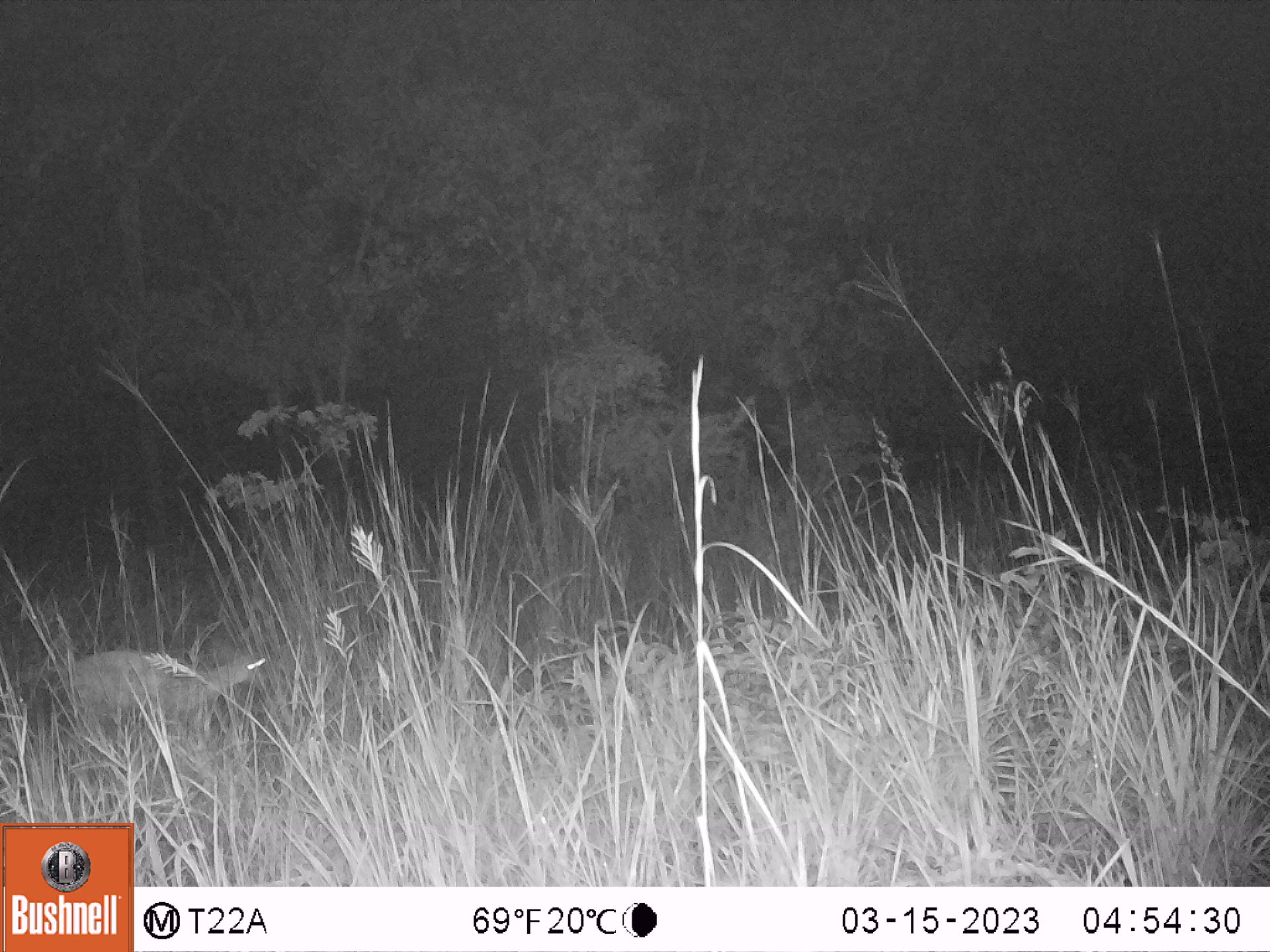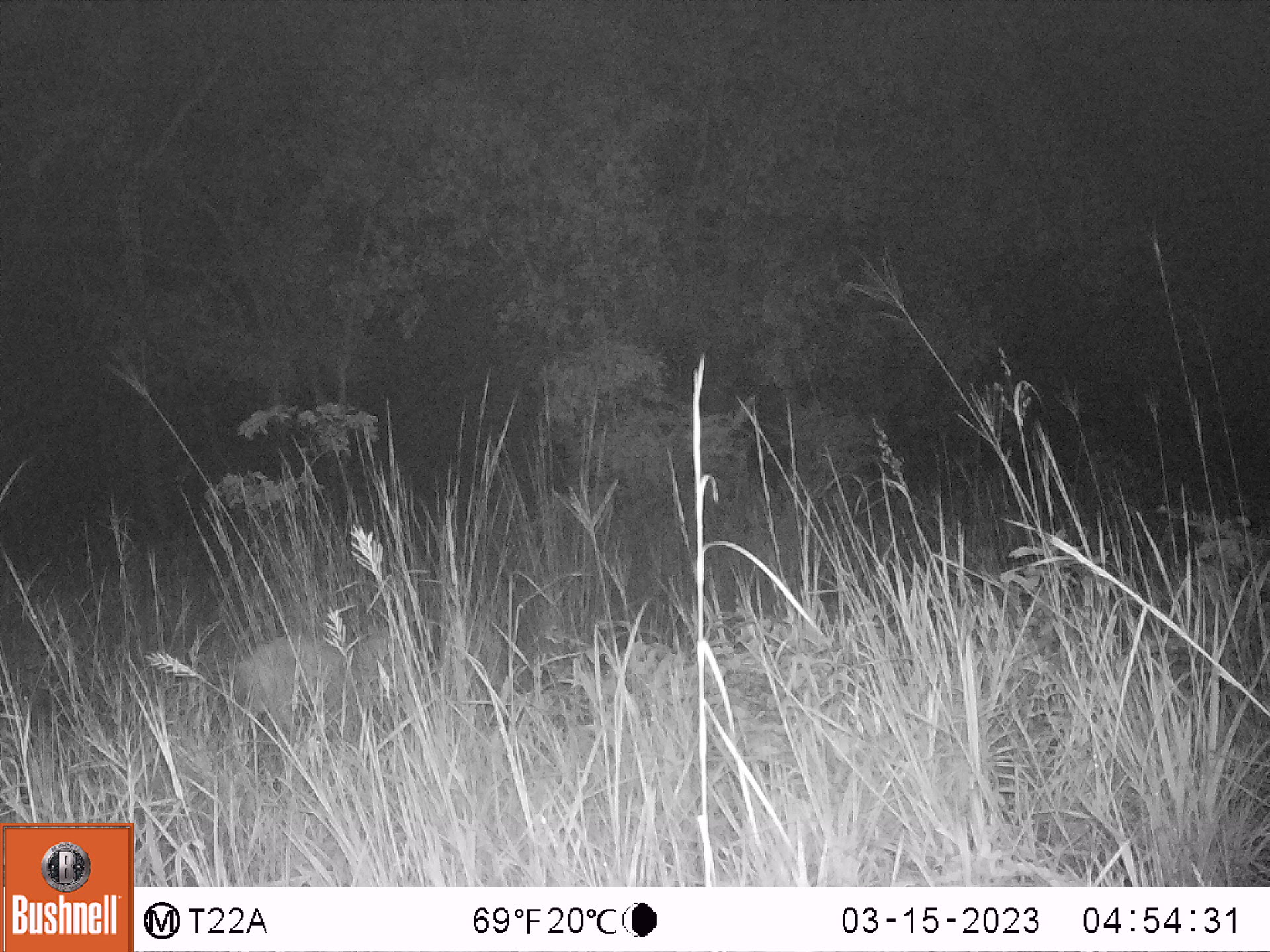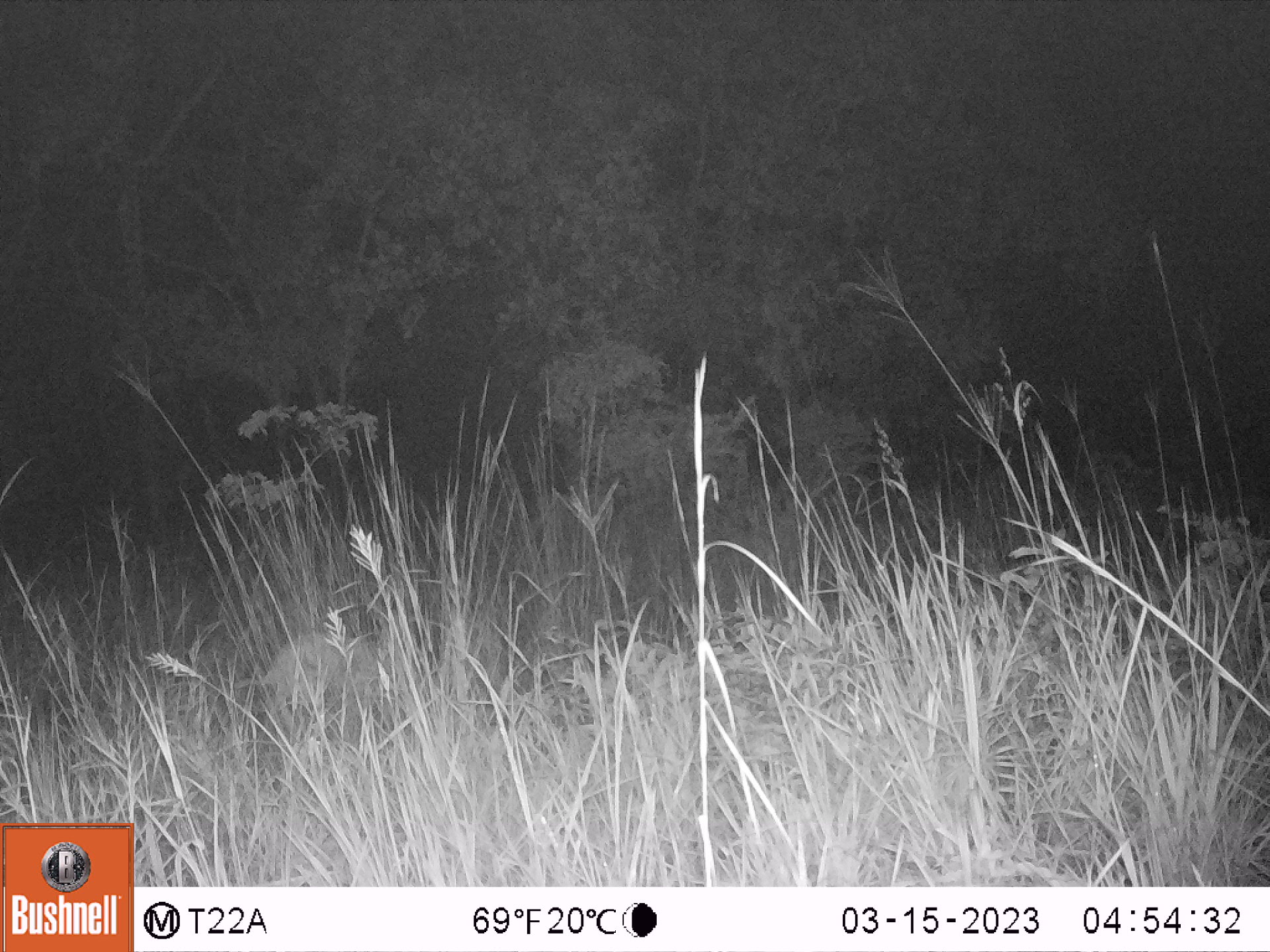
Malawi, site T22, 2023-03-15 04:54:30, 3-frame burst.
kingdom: Animalia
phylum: Chordata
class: Mammalia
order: Artiodactyla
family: Bovidae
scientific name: Antilopinae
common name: small antelope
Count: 1.